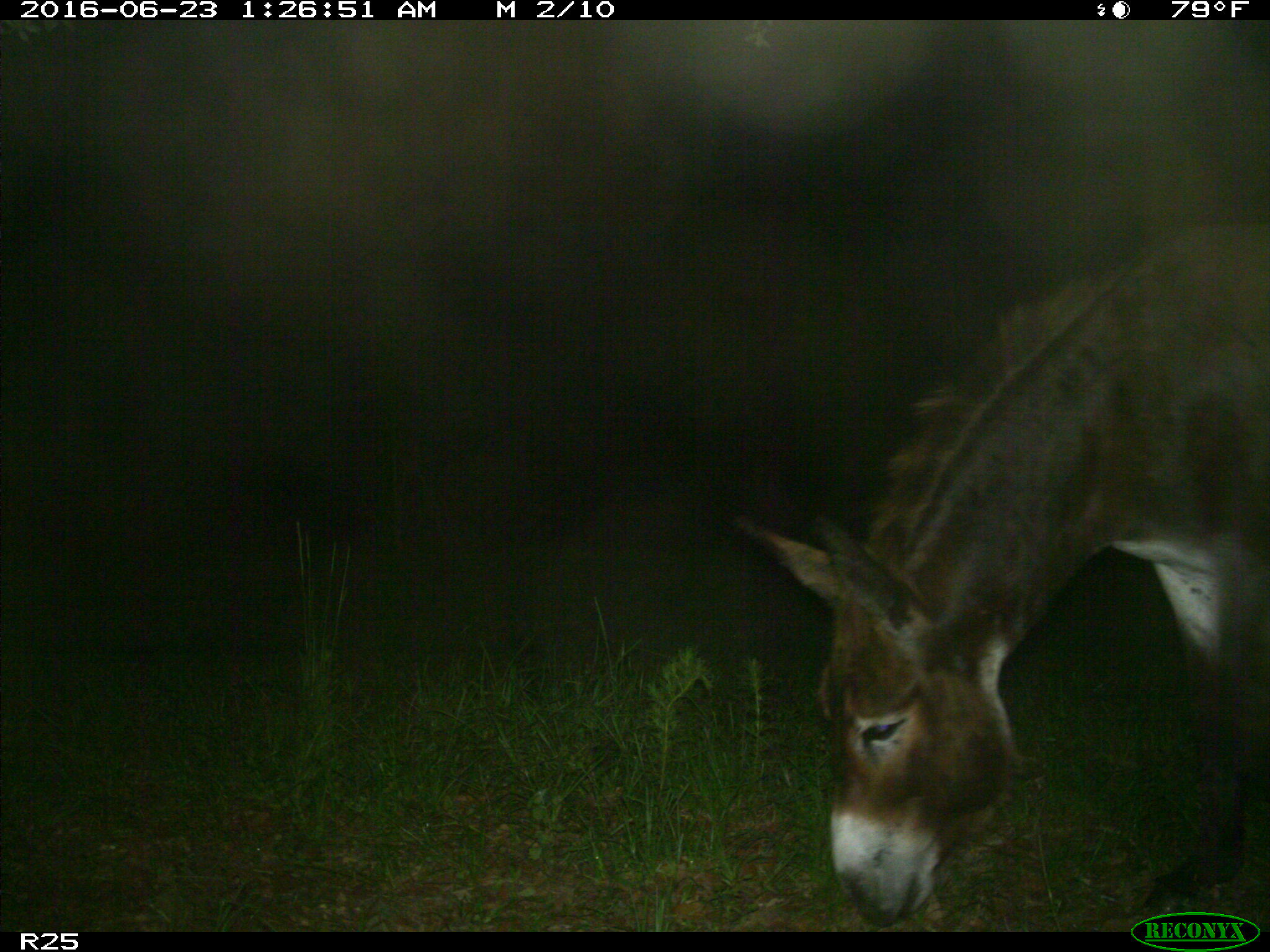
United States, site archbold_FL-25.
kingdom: Animalia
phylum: Chordata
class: Mammalia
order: Artiodactyla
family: Bovidae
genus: Bos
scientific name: Bos taurus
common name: domestic cow